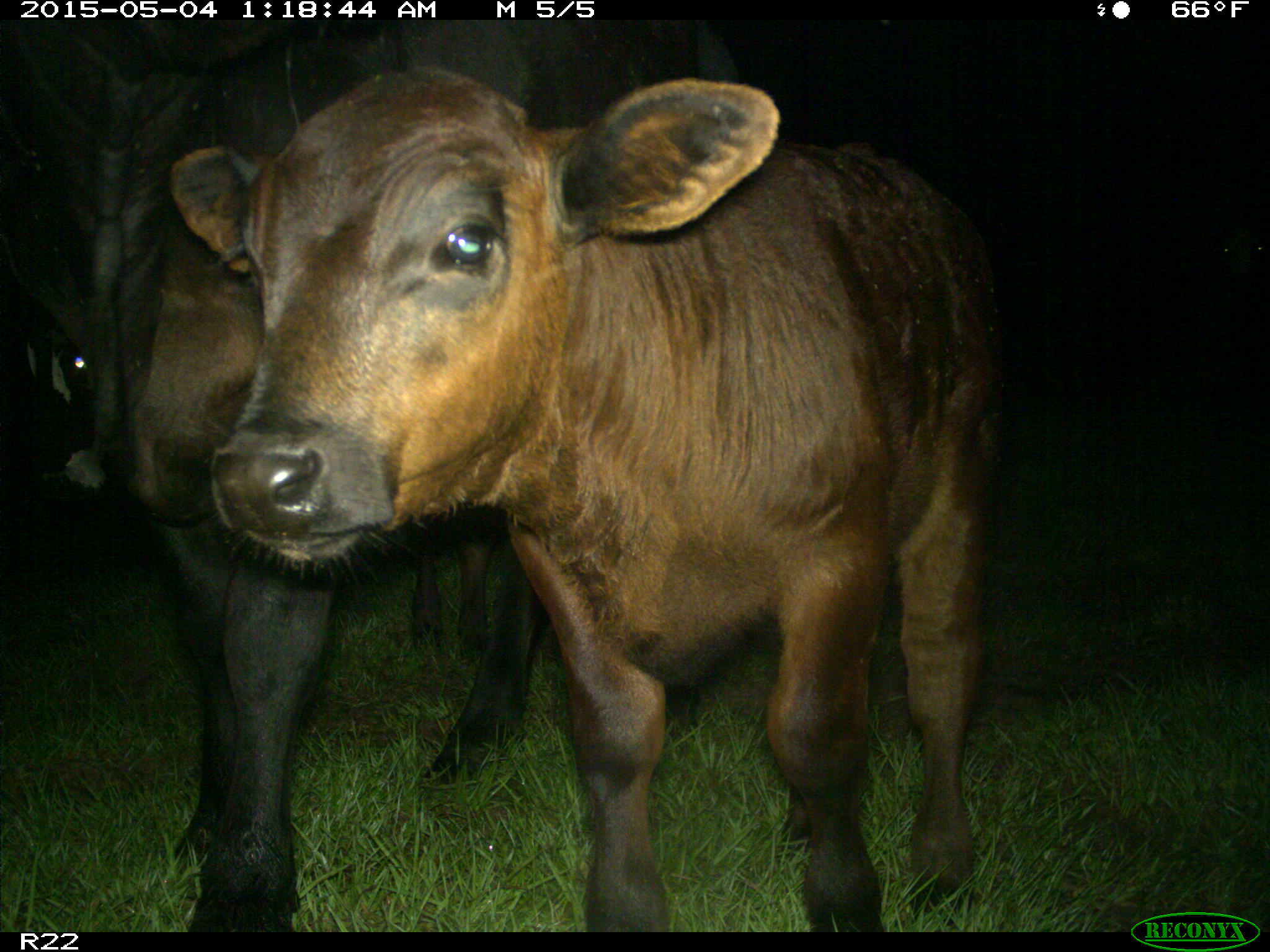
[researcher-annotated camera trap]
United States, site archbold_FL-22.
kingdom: Animalia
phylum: Chordata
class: Mammalia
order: Artiodactyla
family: Bovidae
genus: Bos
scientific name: Bos taurus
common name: domestic cow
Bos taurus (domestic cow).